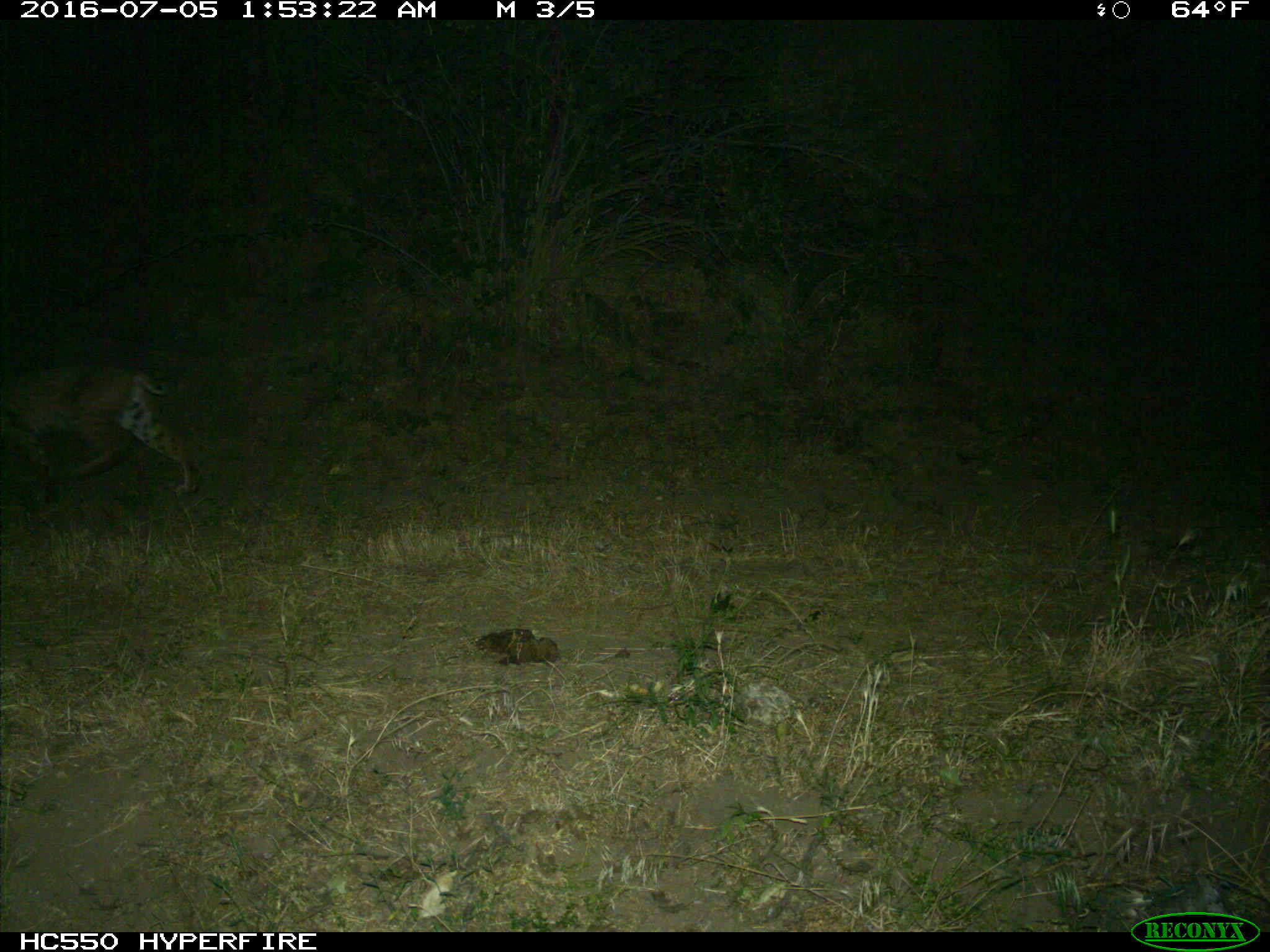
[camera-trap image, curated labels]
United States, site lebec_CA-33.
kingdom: Animalia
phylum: Chordata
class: Mammalia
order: Carnivora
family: Felidae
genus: Lynx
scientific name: Lynx rufus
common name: bobcat